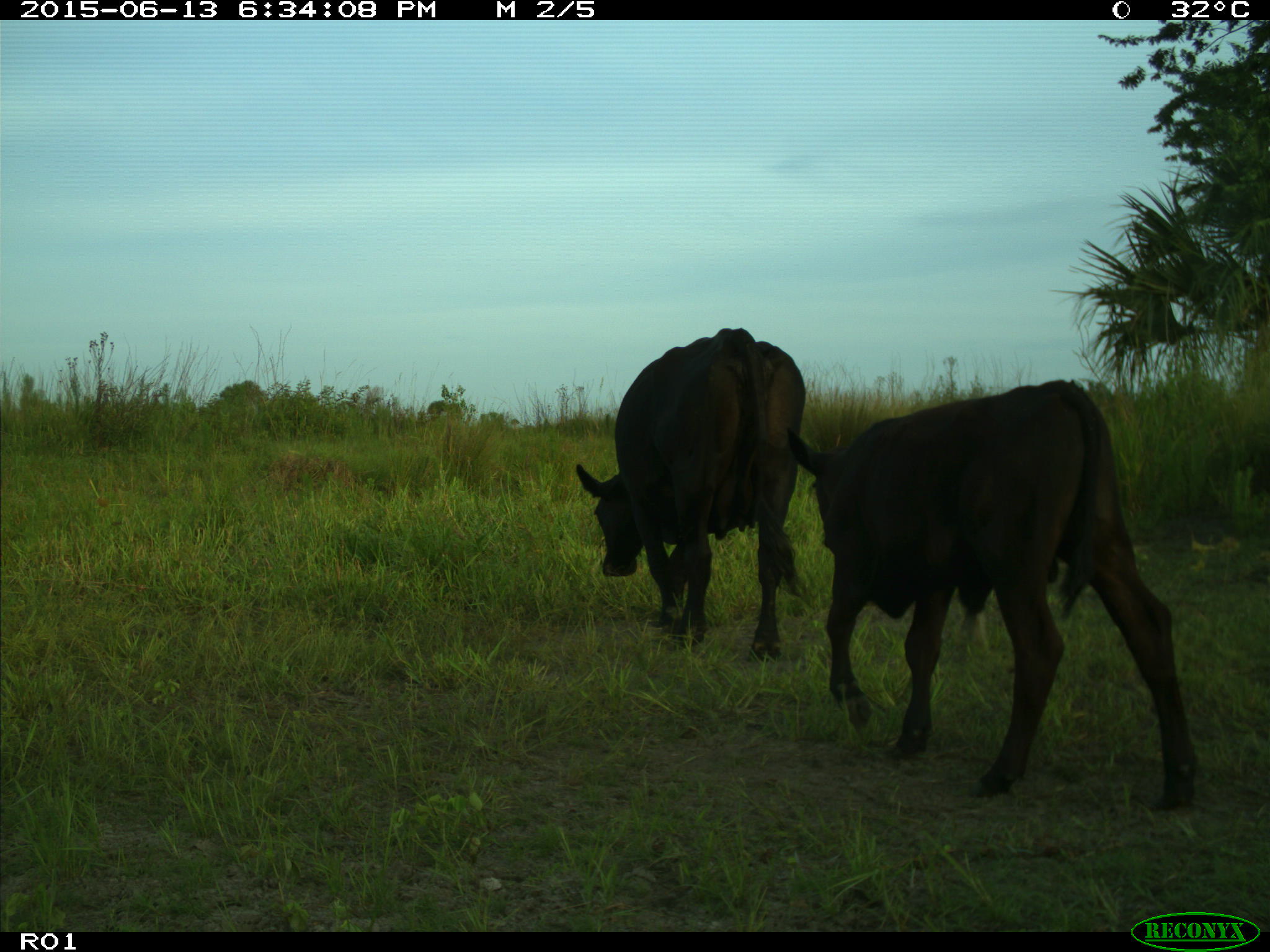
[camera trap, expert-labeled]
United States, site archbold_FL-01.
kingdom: Animalia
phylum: Chordata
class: Mammalia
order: Artiodactyla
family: Bovidae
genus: Bos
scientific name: Bos taurus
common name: domestic cow